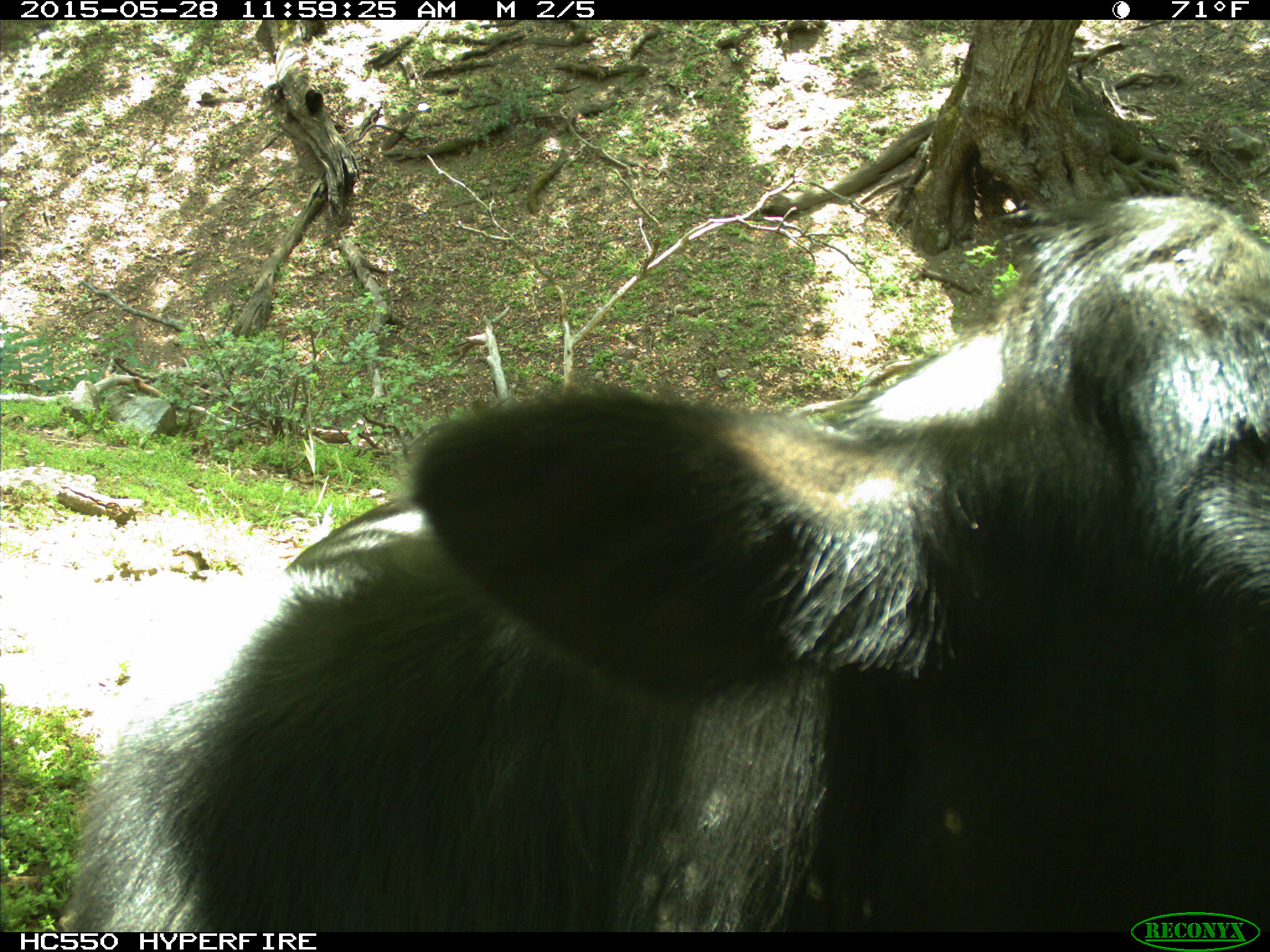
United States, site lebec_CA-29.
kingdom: Animalia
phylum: Chordata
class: Mammalia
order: Artiodactyla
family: Bovidae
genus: Bos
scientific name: Bos taurus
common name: domestic cow